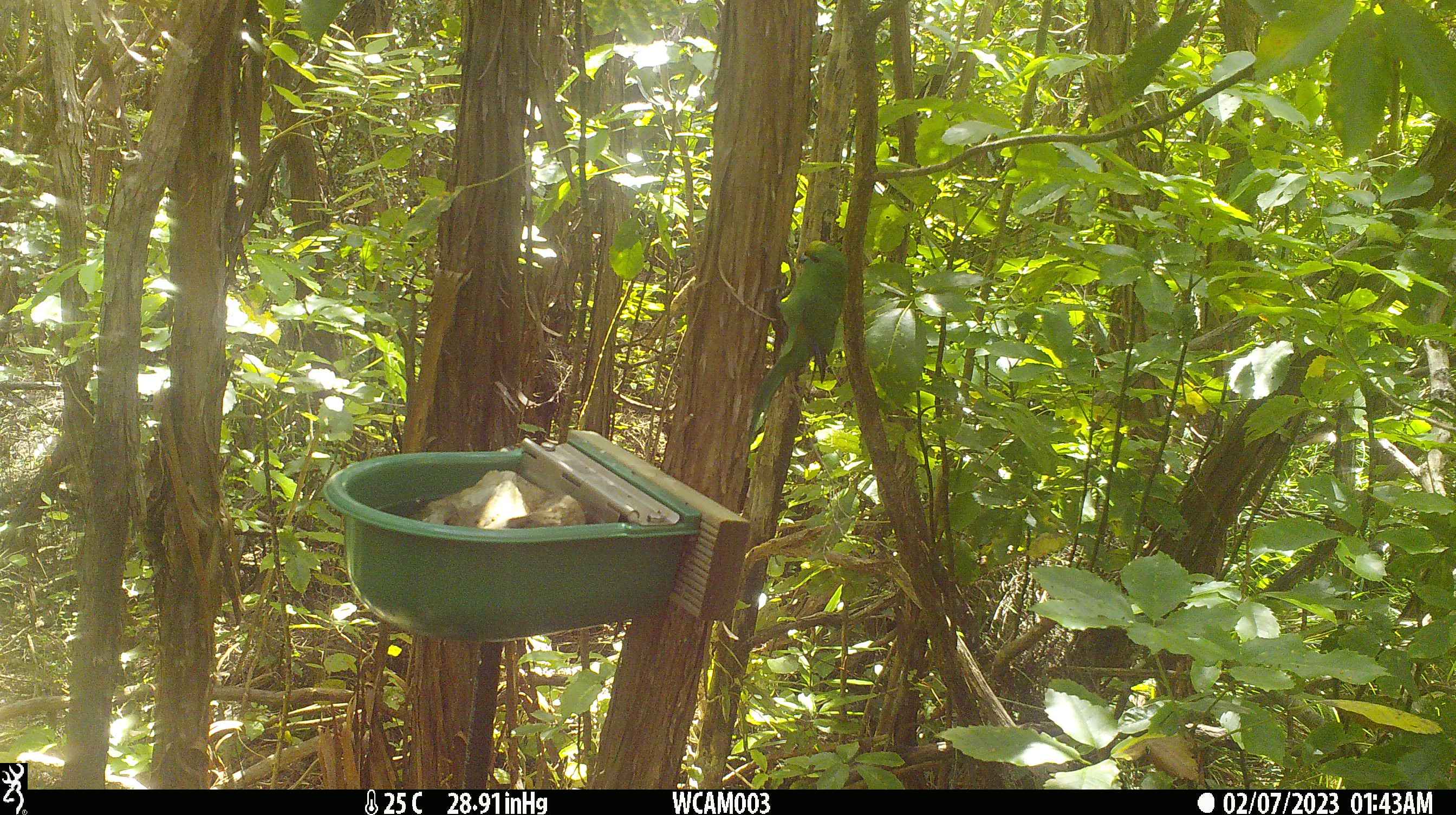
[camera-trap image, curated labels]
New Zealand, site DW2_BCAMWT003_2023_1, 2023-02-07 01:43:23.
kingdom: Animalia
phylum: Chordata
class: Aves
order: Psittaciformes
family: Psittaculidae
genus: Cyanoramphus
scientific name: Cyanoramphus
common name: parakeet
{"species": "parakeet (Cyanoramphus)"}